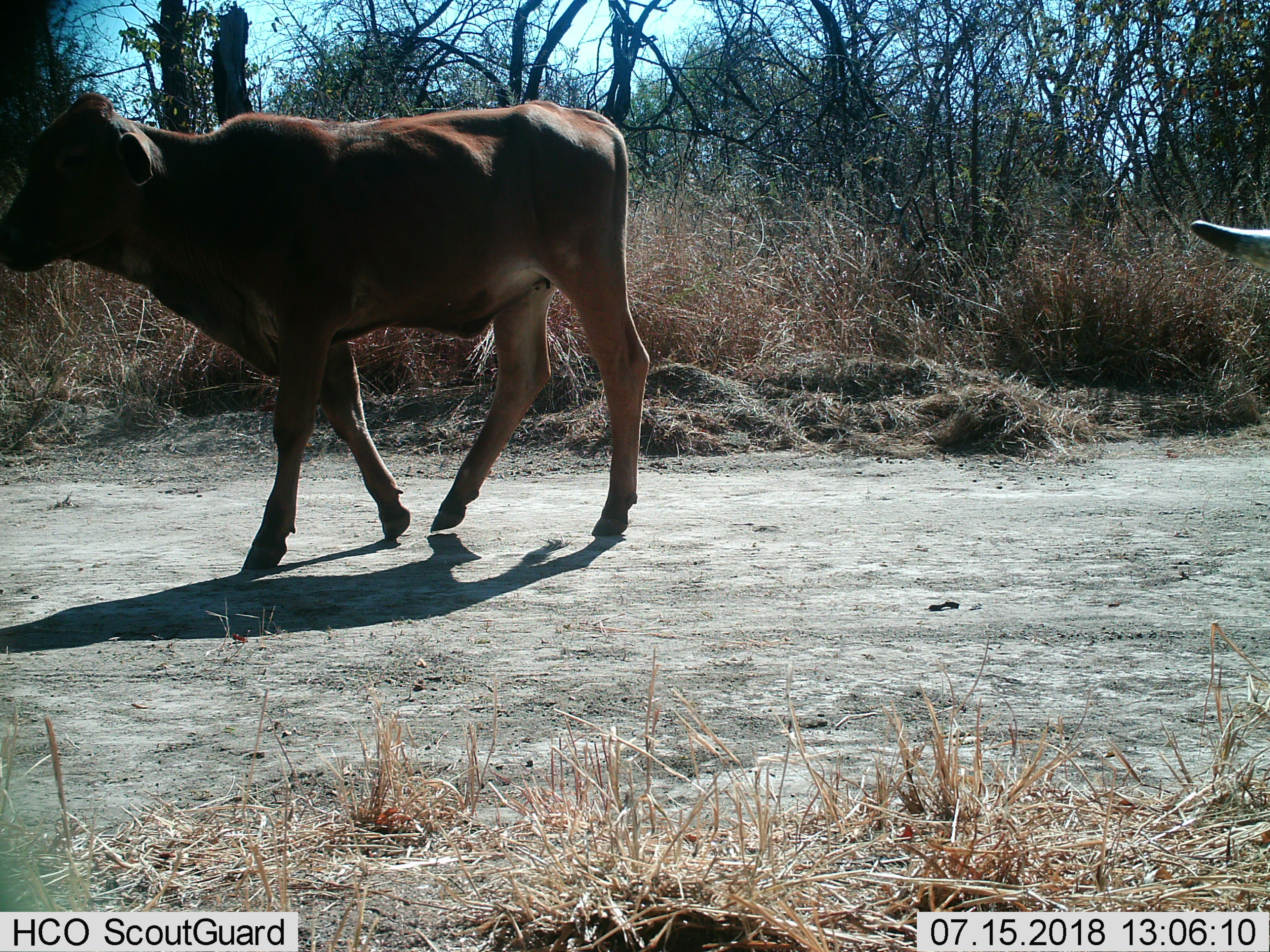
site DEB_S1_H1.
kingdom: Animalia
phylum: Chordata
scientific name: Vertebrata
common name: domestic animal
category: domesticanimal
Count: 2.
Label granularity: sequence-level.